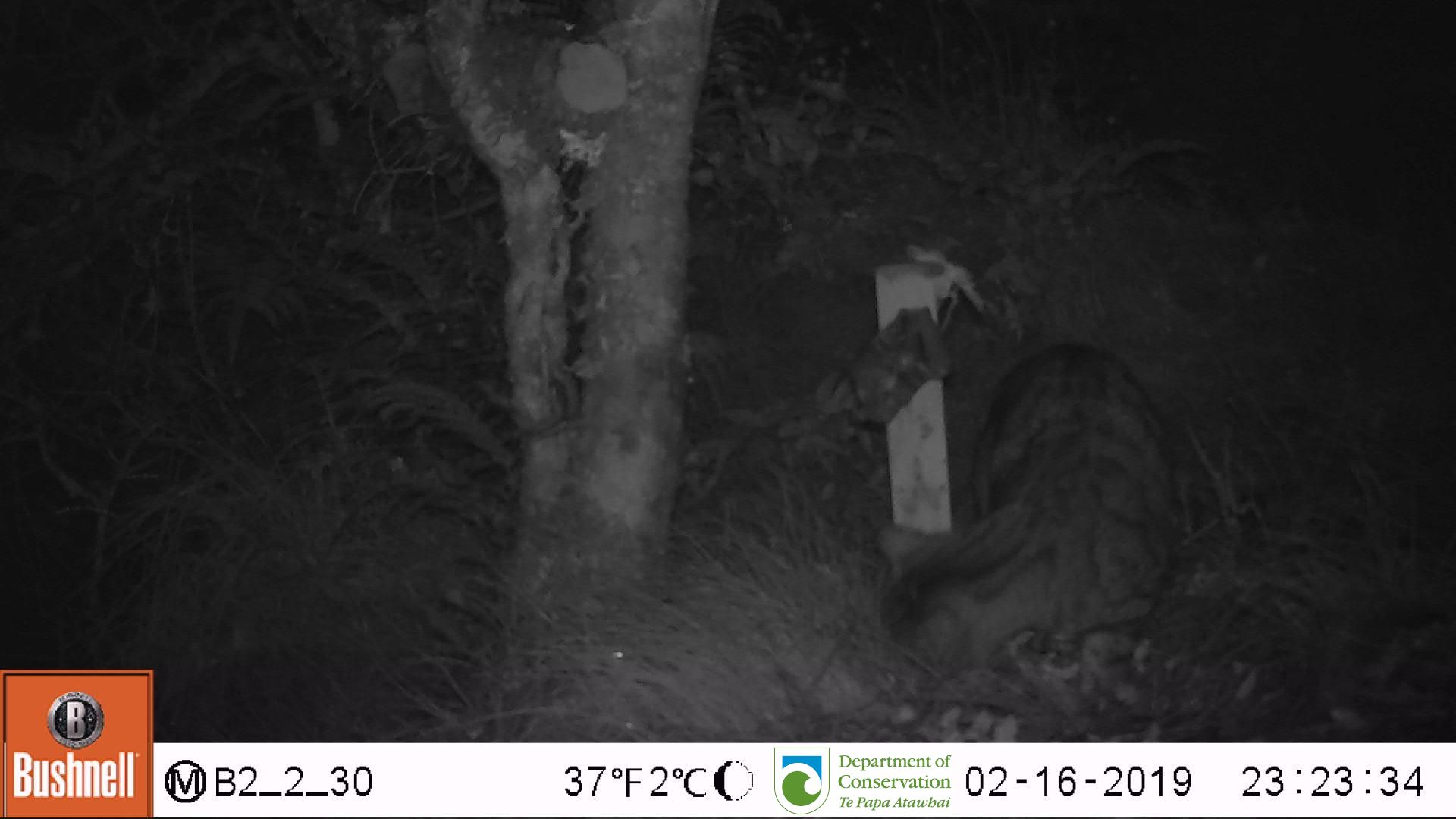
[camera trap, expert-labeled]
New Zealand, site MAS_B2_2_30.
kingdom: Animalia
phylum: Chordata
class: Mammalia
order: Carnivora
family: Felidae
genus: Felis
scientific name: Felis catus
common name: domestic cat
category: cat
Cat (domestic cat) (Felis catus).